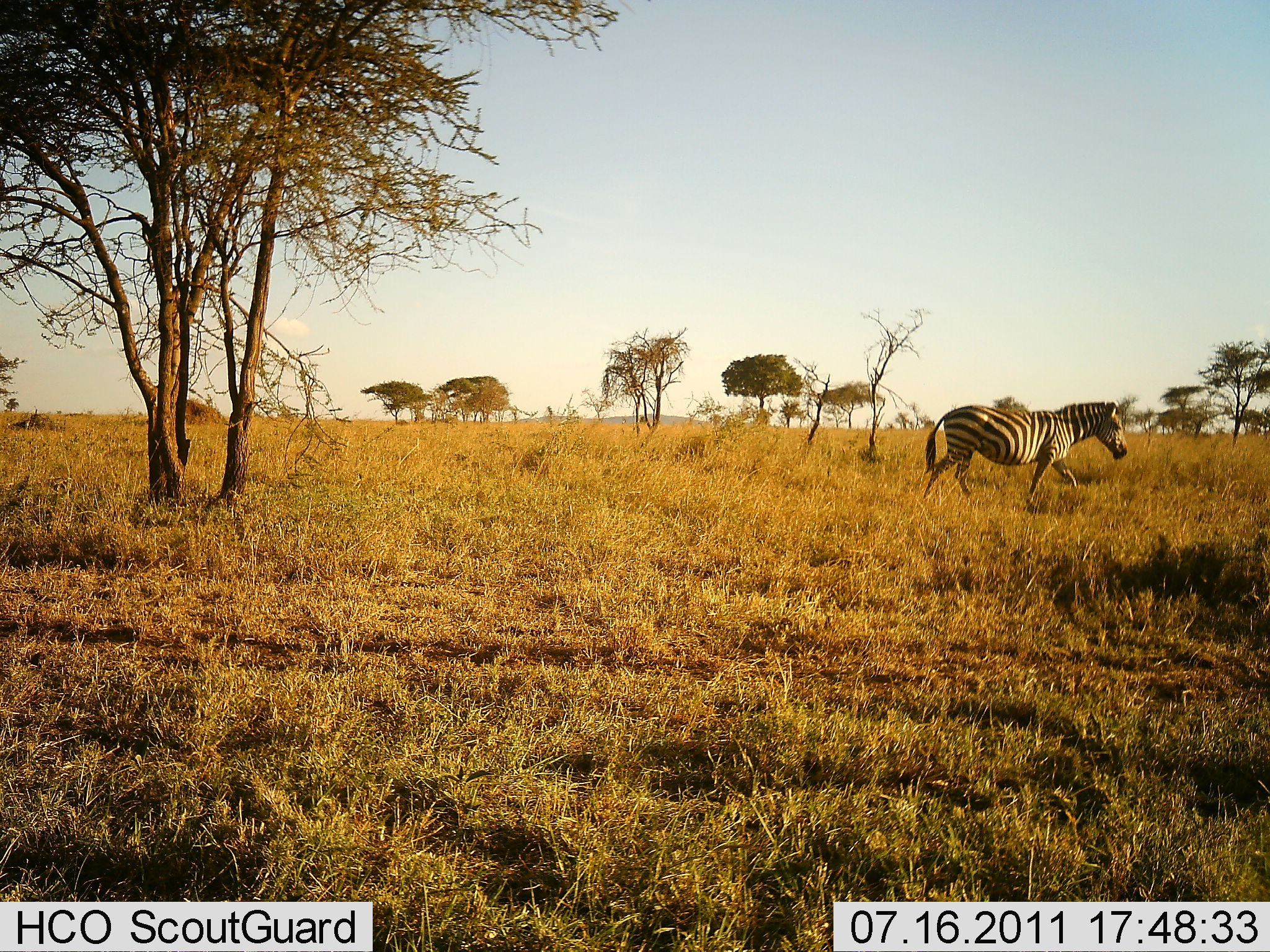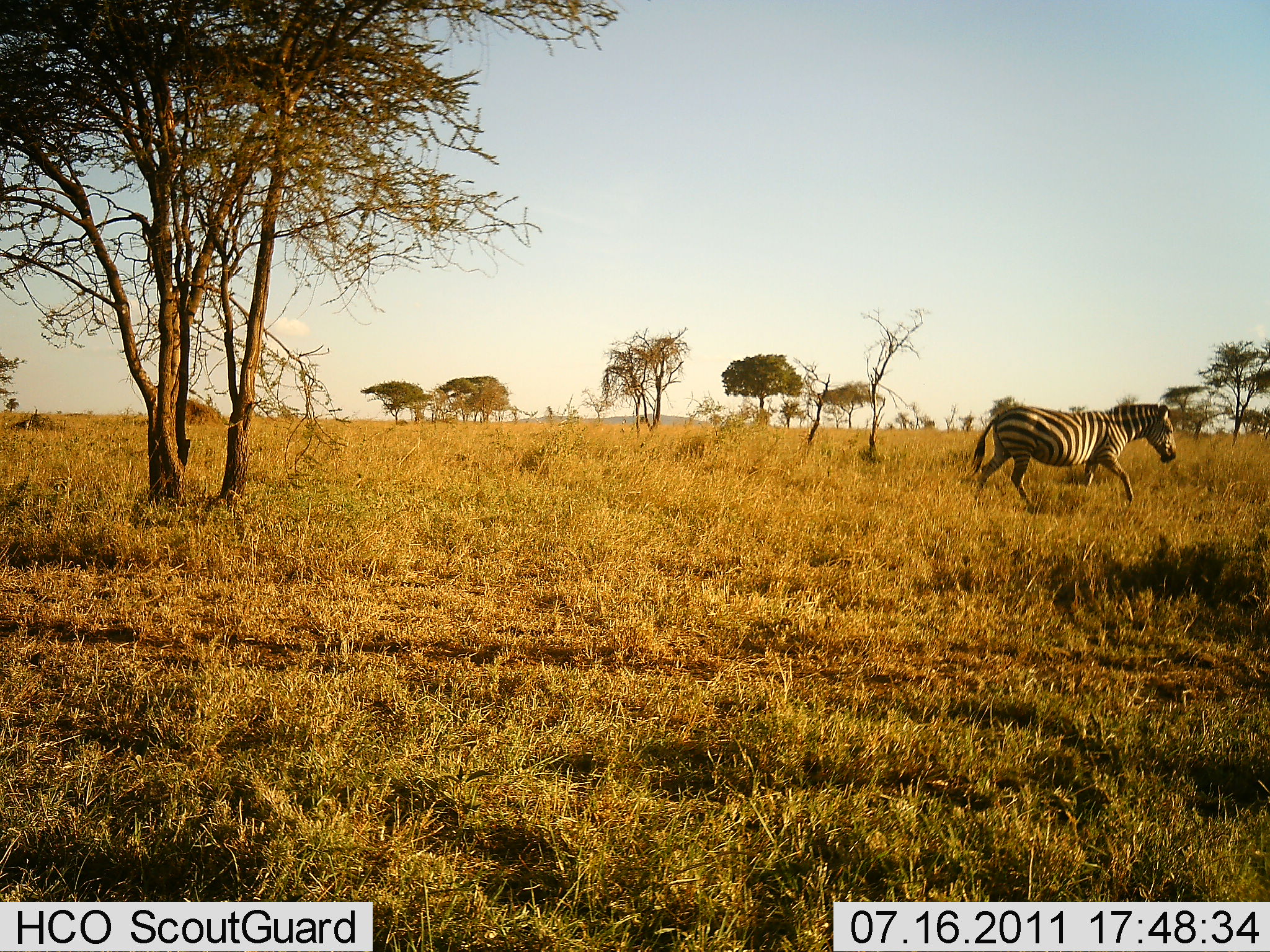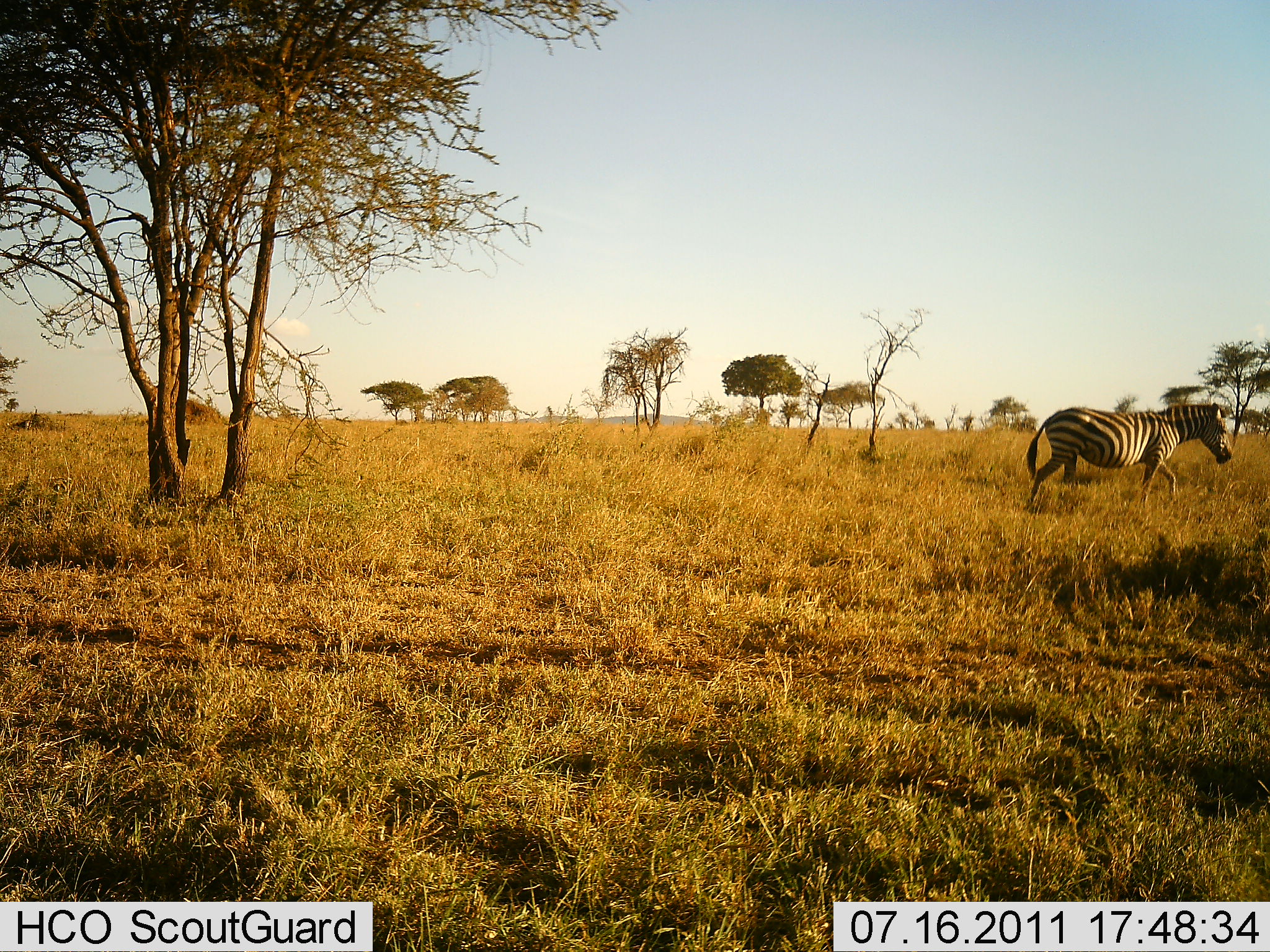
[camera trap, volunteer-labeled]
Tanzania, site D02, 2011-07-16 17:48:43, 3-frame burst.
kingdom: Animalia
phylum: Chordata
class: Mammalia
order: Perissodactyla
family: Equidae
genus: Equus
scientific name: Equus quagga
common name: plains zebra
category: zebra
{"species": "zebra (plains zebra) (Equus quagga)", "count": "1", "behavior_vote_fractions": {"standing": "10%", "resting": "0%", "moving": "100%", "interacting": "0%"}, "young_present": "0%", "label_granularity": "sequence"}